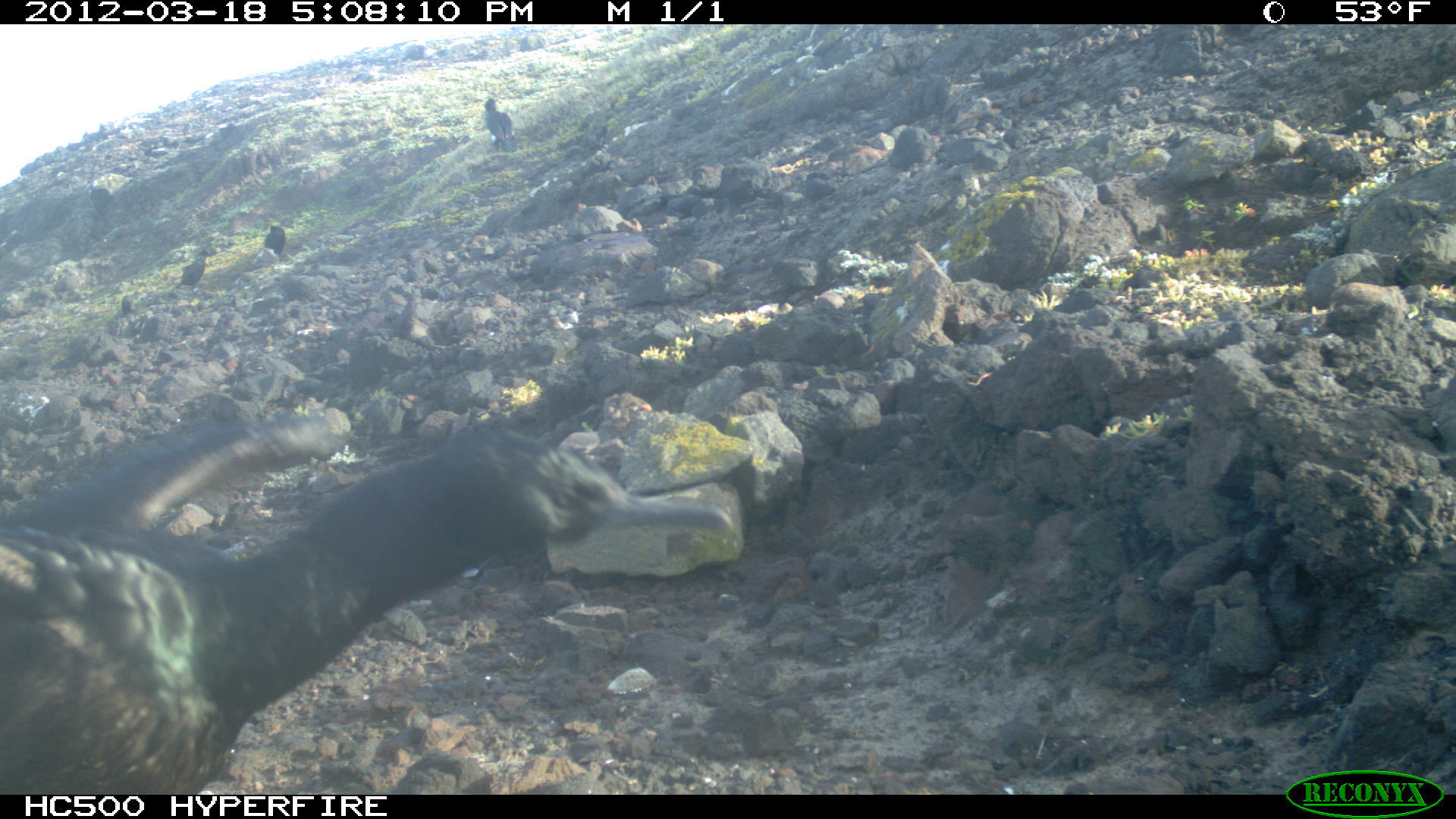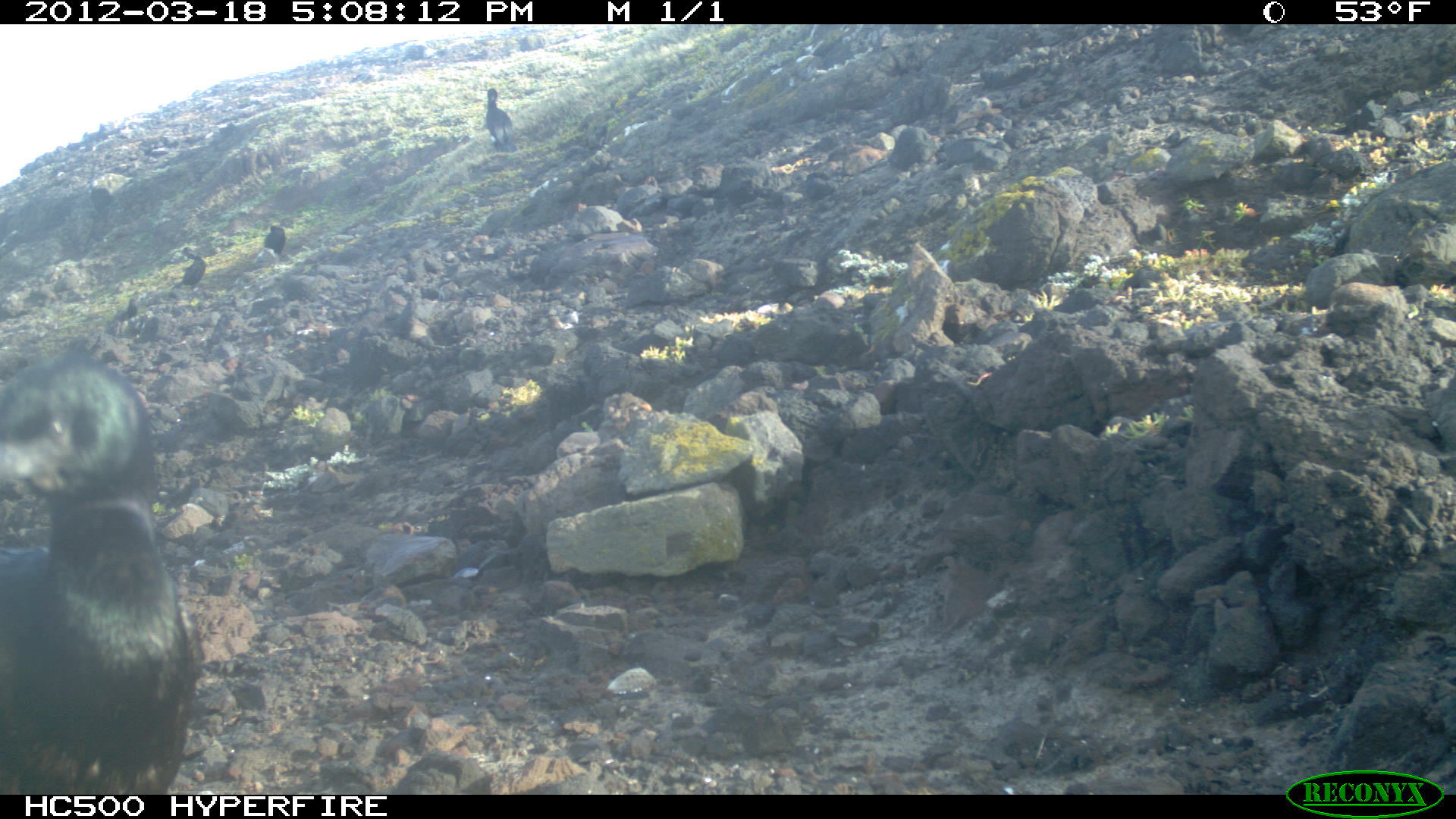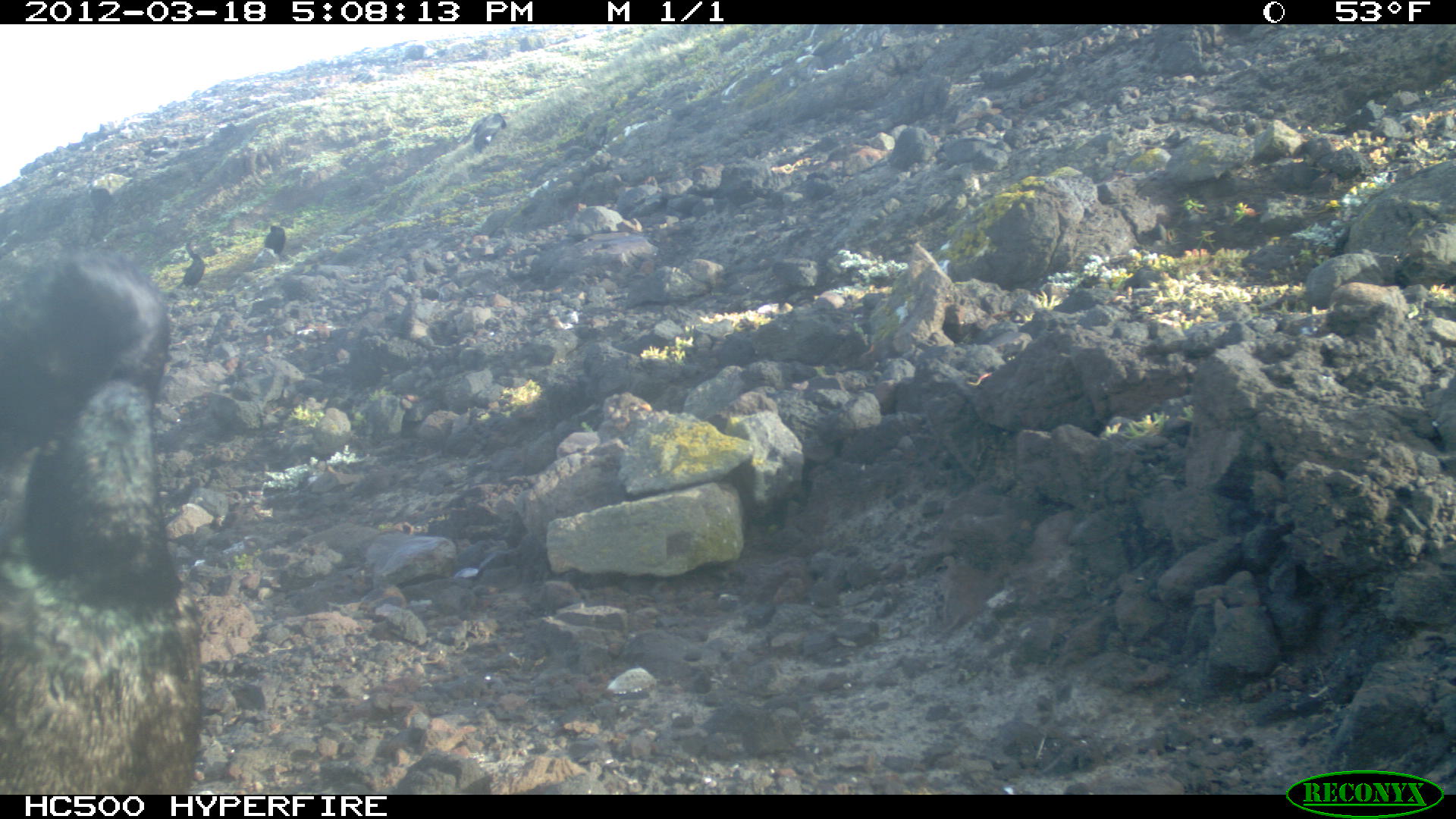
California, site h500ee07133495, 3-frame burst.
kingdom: Animalia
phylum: Chordata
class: Aves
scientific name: Aves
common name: bird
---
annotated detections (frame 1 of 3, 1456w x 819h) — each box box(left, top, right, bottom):
bird: box(0, 411, 736, 794); box(481, 98, 519, 152); box(174, 248, 209, 292); box(262, 223, 288, 259)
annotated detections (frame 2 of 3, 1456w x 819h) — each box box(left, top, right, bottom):
bird: box(0, 351, 206, 793); box(484, 88, 517, 154); box(171, 246, 205, 295); box(263, 225, 286, 257); box(123, 294, 141, 318)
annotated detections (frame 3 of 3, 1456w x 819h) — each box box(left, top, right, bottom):
bird: box(0, 242, 199, 799); box(251, 222, 291, 276); box(463, 111, 510, 155); box(173, 237, 206, 288)